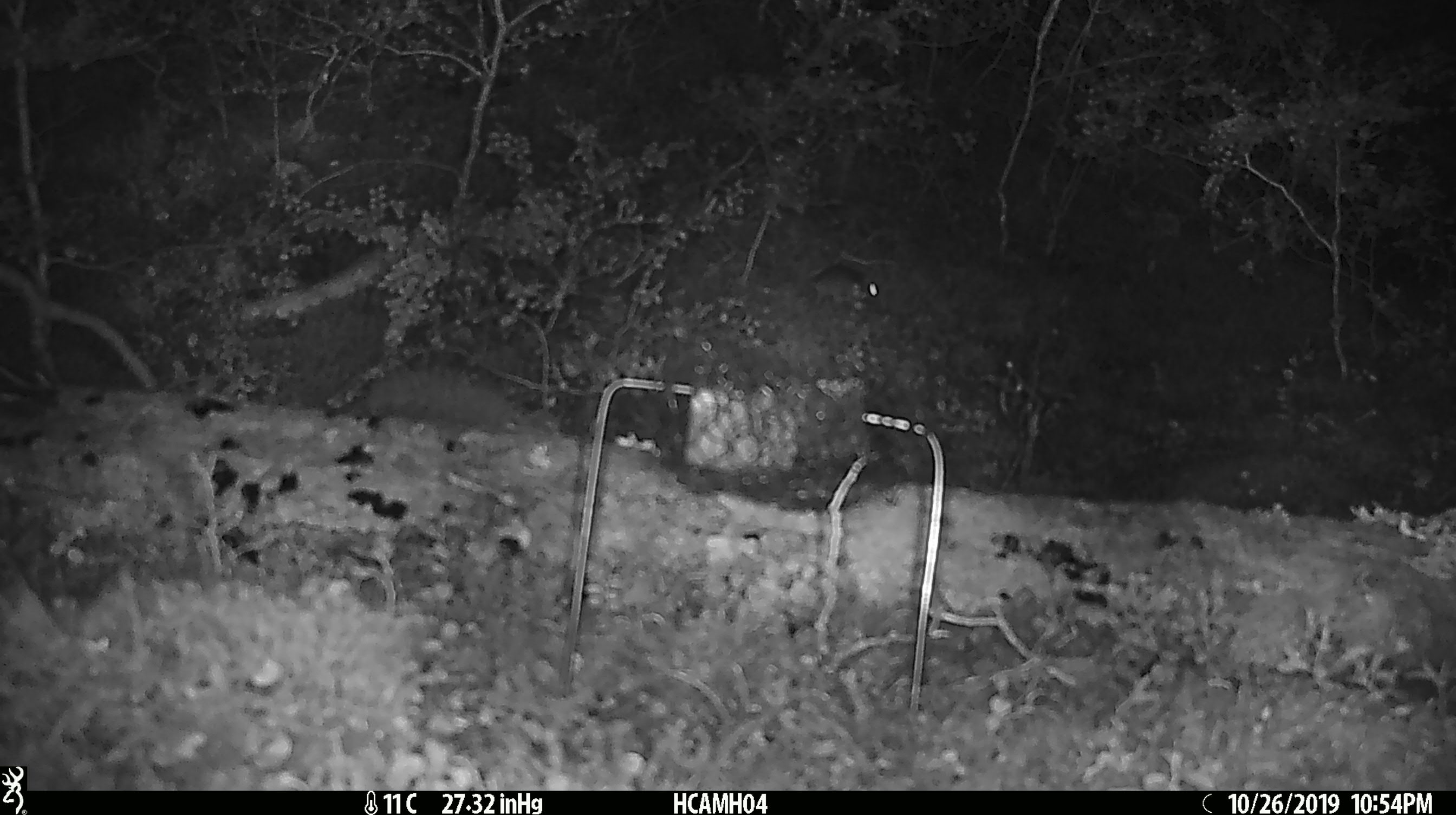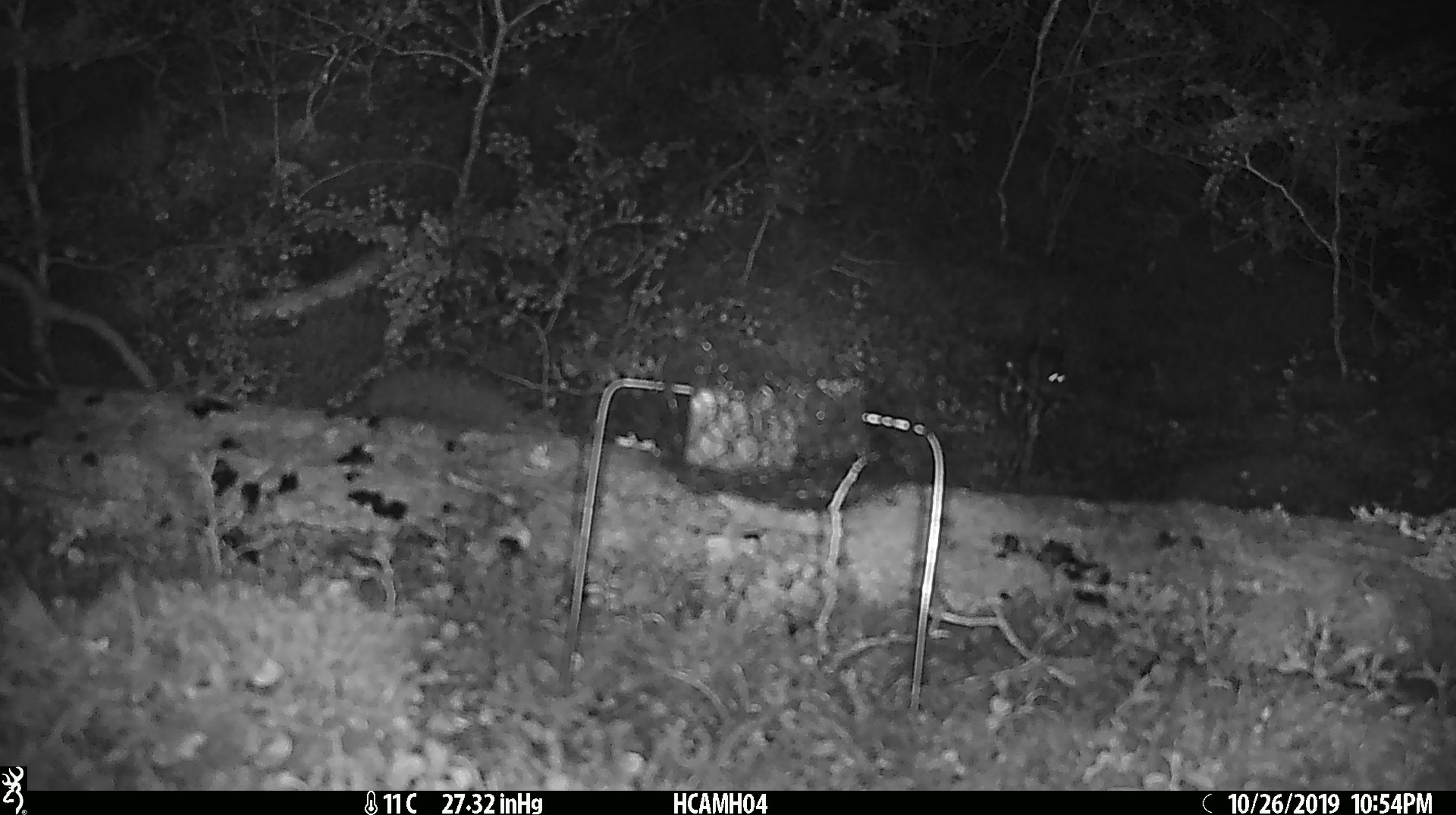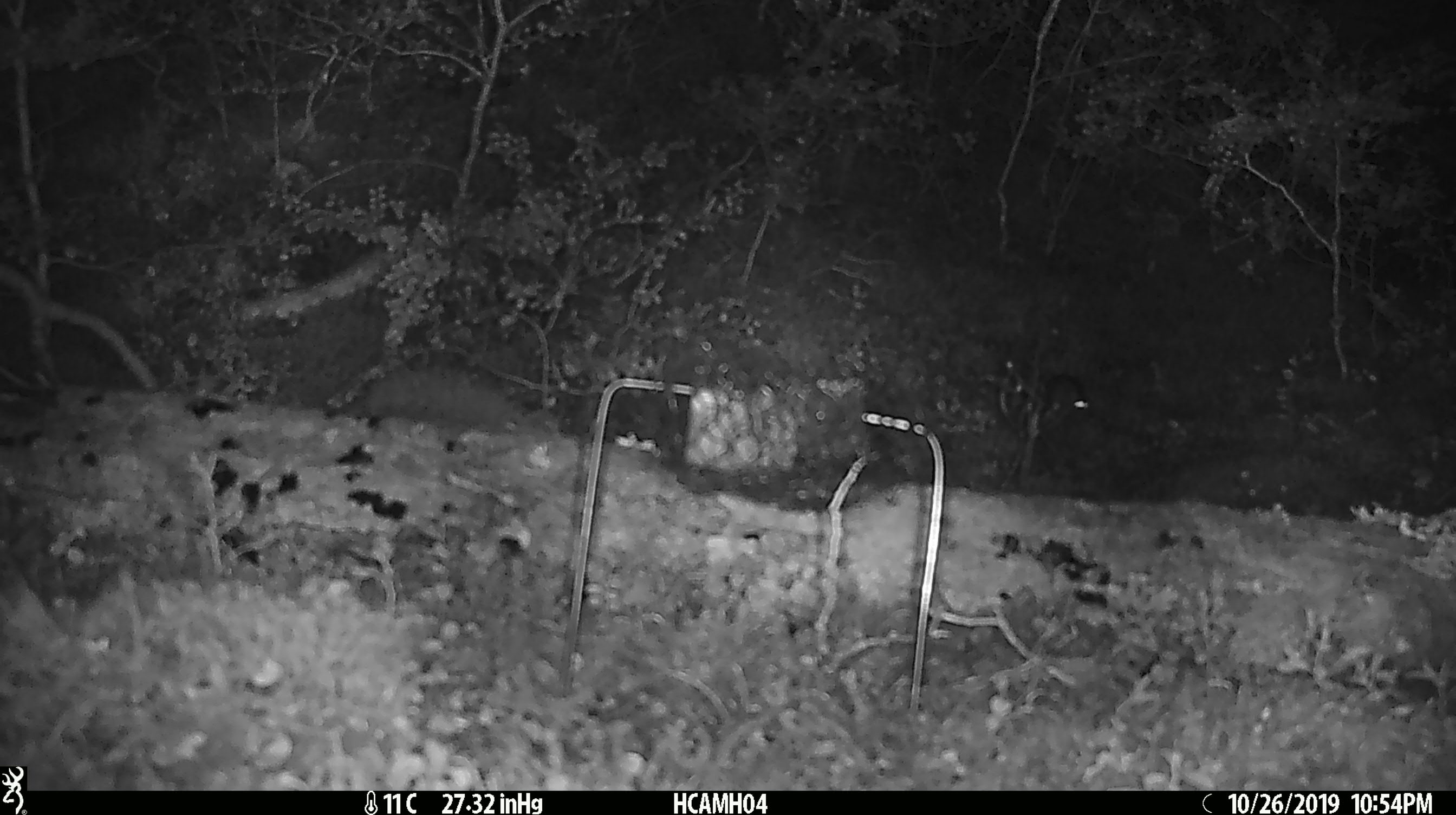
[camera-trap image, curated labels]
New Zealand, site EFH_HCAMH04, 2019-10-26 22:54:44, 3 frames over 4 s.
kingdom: Animalia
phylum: Chordata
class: Mammalia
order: Rodentia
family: Muridae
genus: Mus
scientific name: Mus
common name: mouse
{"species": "mouse (Mus)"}